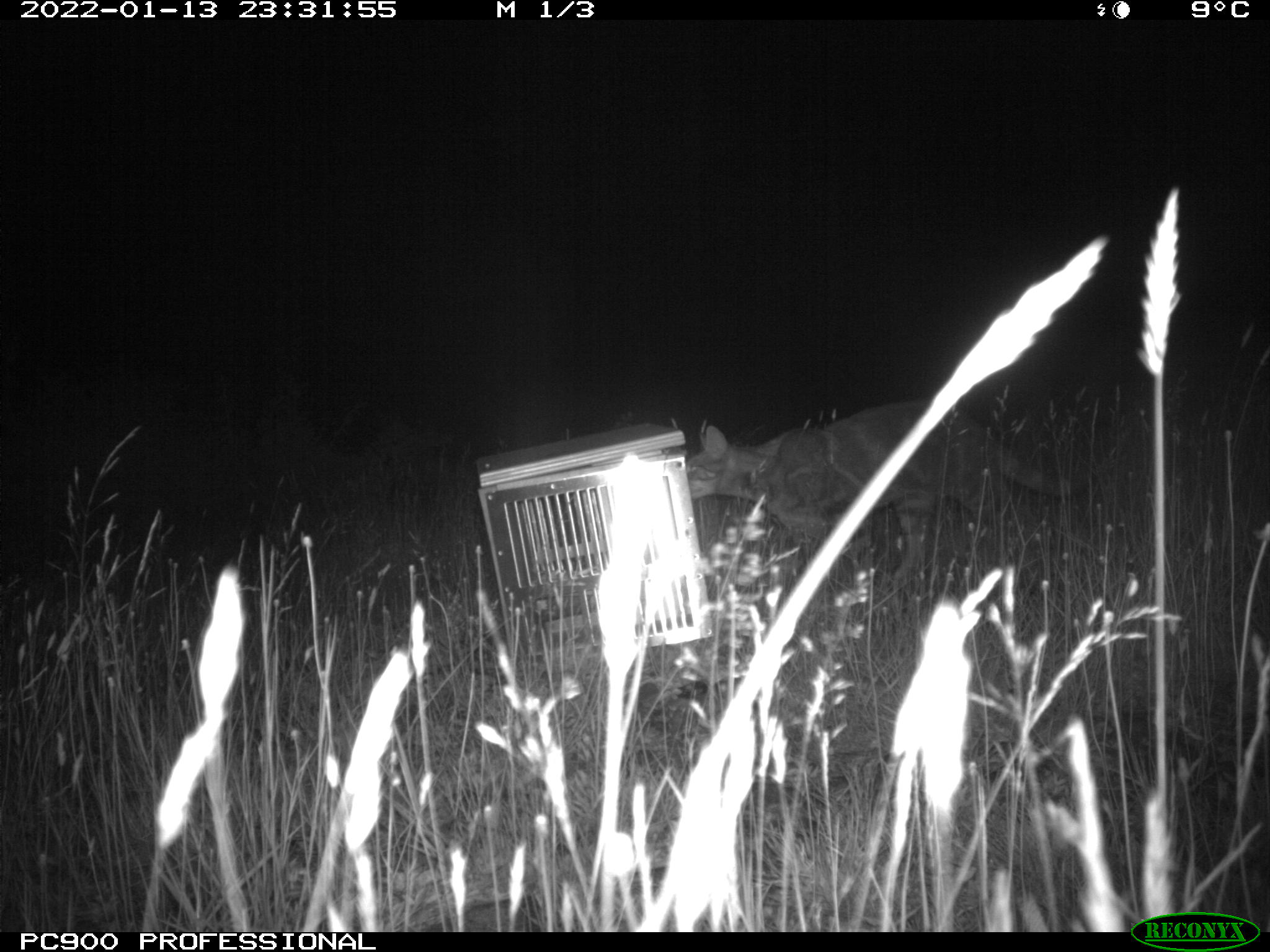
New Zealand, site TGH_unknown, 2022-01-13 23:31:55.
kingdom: Animalia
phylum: Chordata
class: Mammalia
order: Carnivora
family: Felidae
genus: Felis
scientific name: Felis catus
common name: domestic cat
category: cat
Cat (domestic cat) (Felis catus).